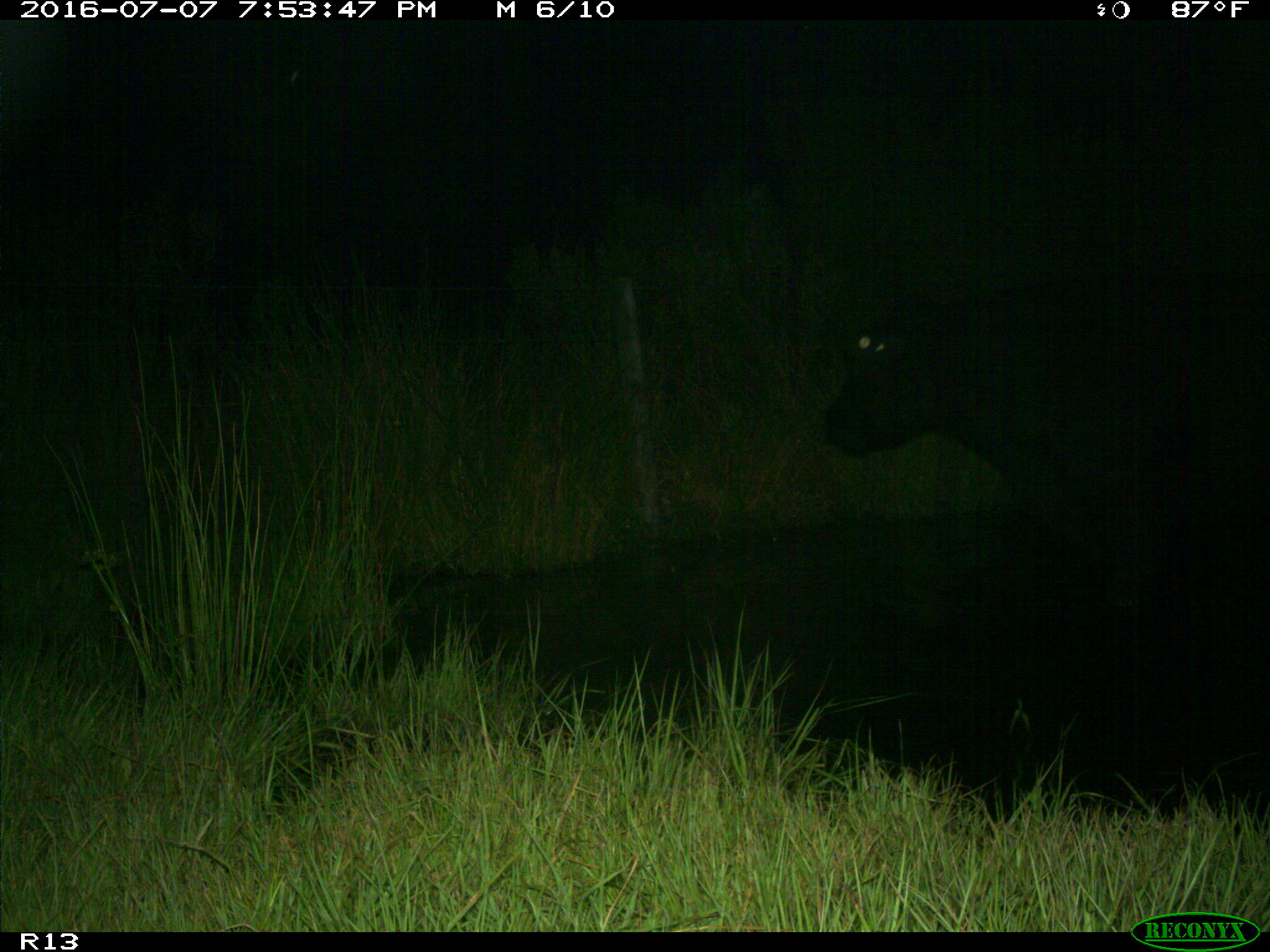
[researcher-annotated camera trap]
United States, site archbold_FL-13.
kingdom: Animalia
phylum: Chordata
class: Mammalia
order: Artiodactyla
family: Bovidae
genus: Bos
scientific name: Bos taurus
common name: domestic cow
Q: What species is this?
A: Bos taurus (domestic cow).